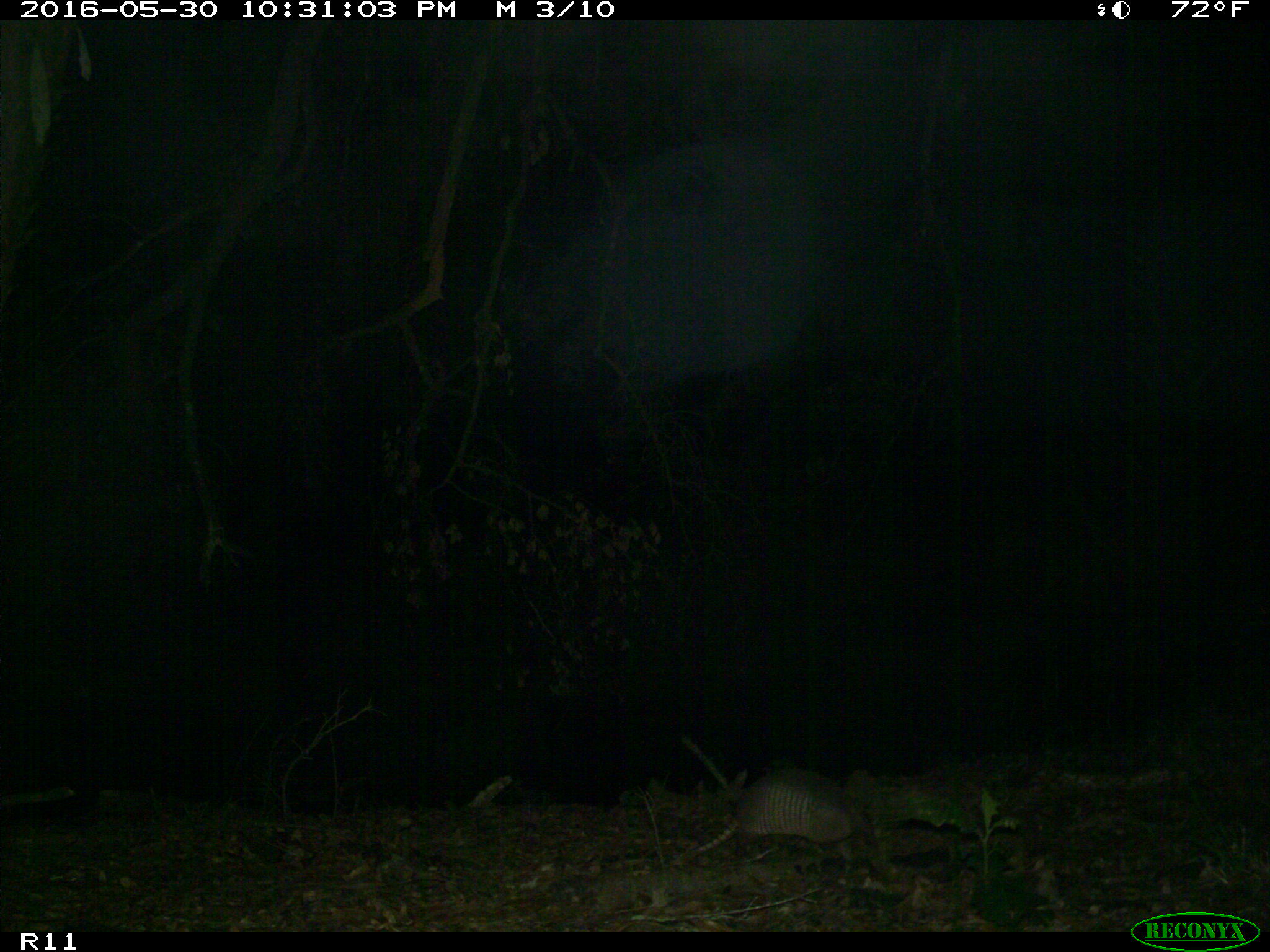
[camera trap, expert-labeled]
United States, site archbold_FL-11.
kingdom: Animalia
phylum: Chordata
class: Mammalia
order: Cingulata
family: Dasypodidae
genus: Dasypus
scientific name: Dasypus novemcinctus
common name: nine-banded armadillo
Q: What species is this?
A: Dasypus novemcinctus (nine-banded armadillo).